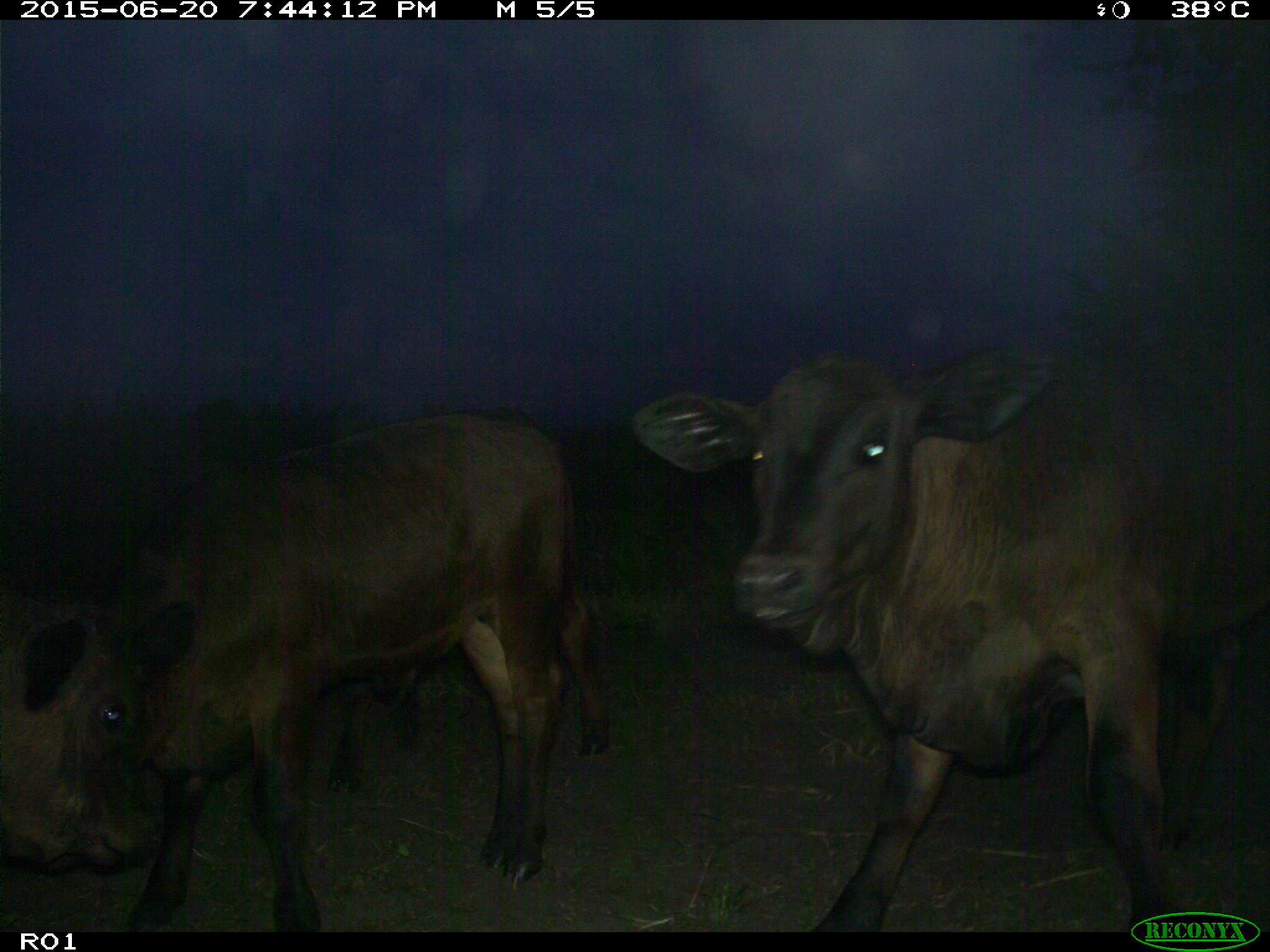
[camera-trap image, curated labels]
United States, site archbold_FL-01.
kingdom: Animalia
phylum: Chordata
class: Mammalia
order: Artiodactyla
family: Bovidae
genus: Bos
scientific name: Bos taurus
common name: domestic cow